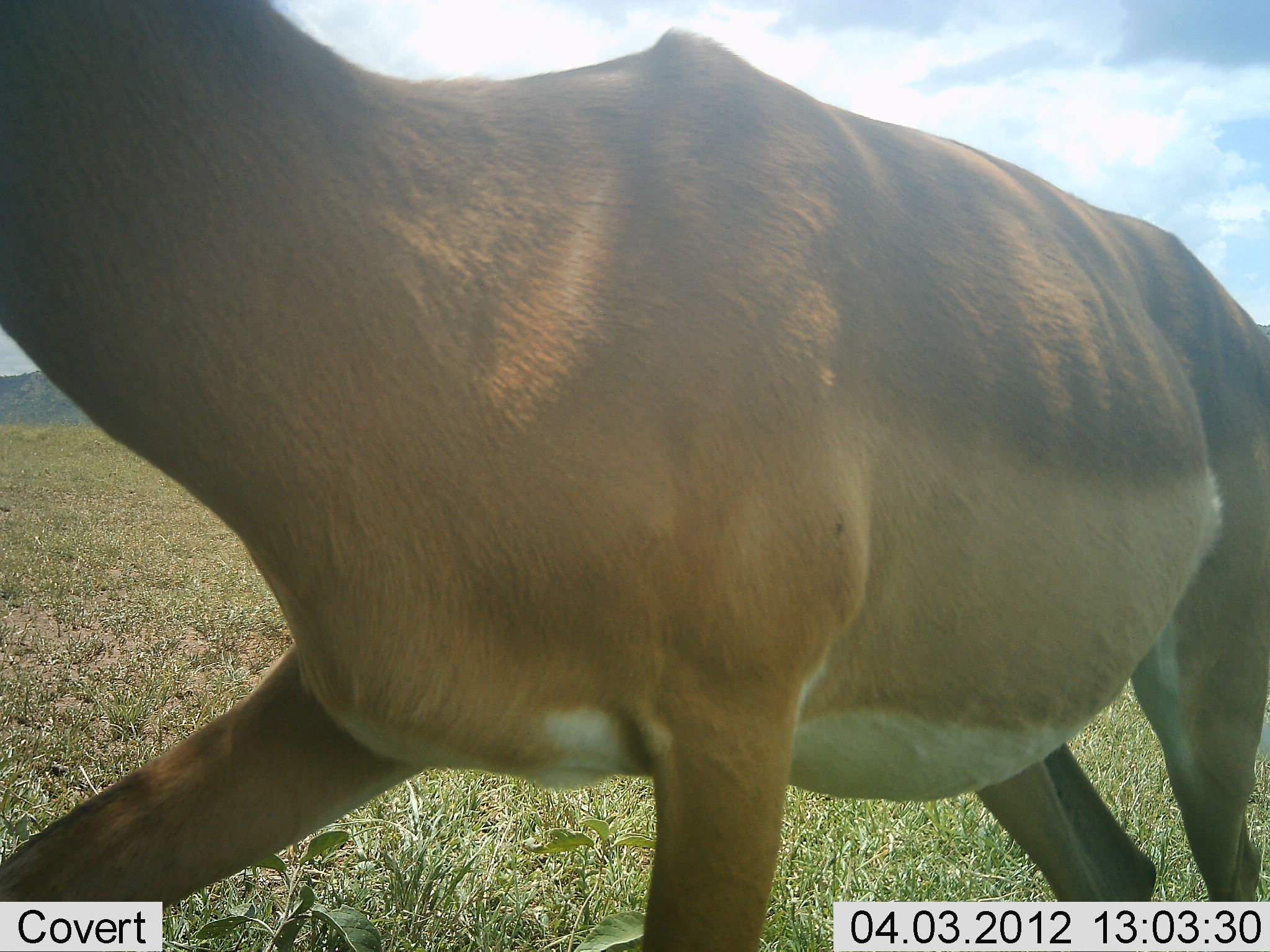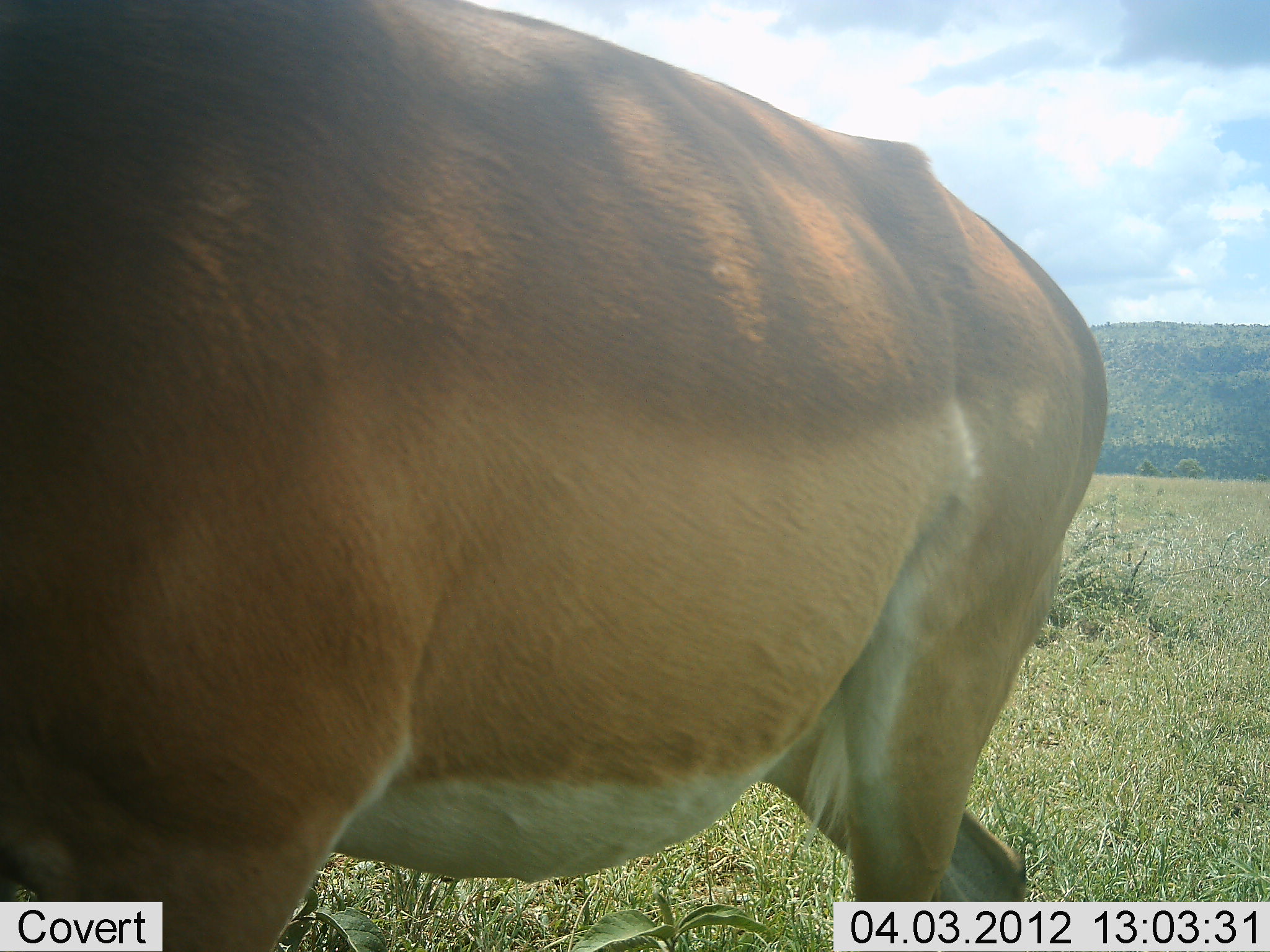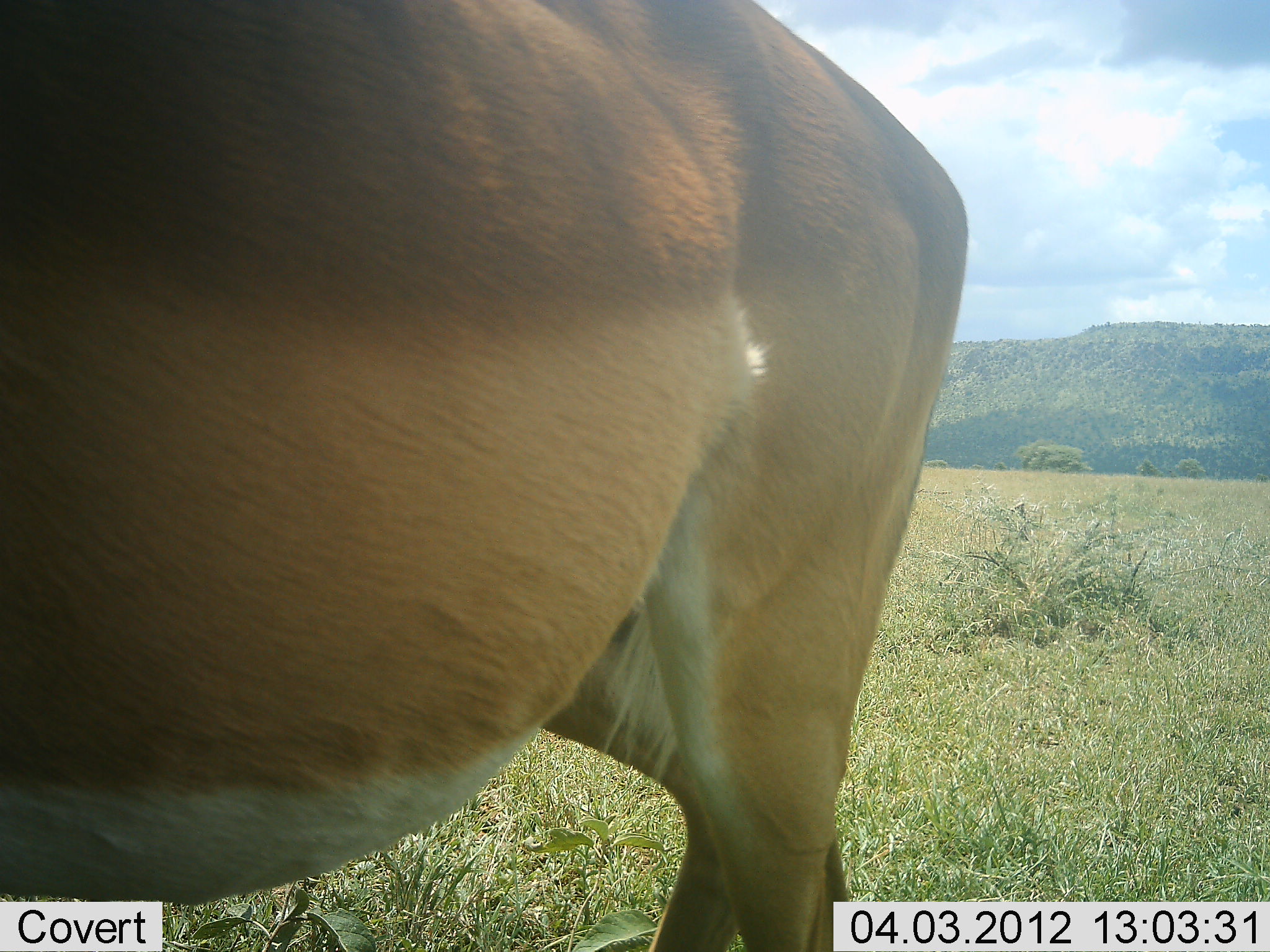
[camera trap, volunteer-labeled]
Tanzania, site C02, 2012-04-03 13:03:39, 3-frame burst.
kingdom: Animalia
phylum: Chordata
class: Mammalia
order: Artiodactyla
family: Bovidae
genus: Aepyceros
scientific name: Aepyceros melampus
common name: impala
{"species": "impala (Aepyceros melampus)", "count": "1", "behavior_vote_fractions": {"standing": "5%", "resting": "0%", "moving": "95%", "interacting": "0%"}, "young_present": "0%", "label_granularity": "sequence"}